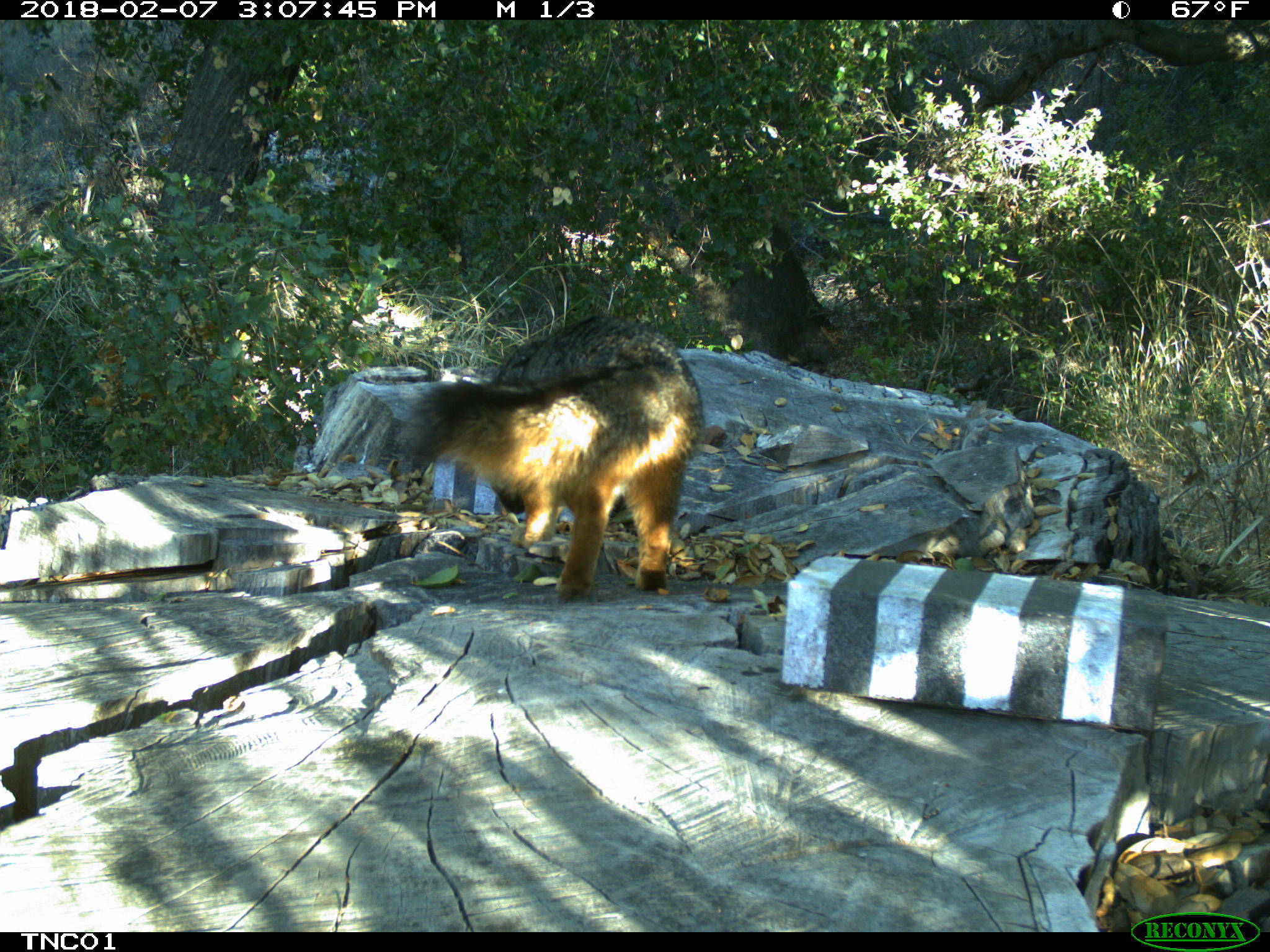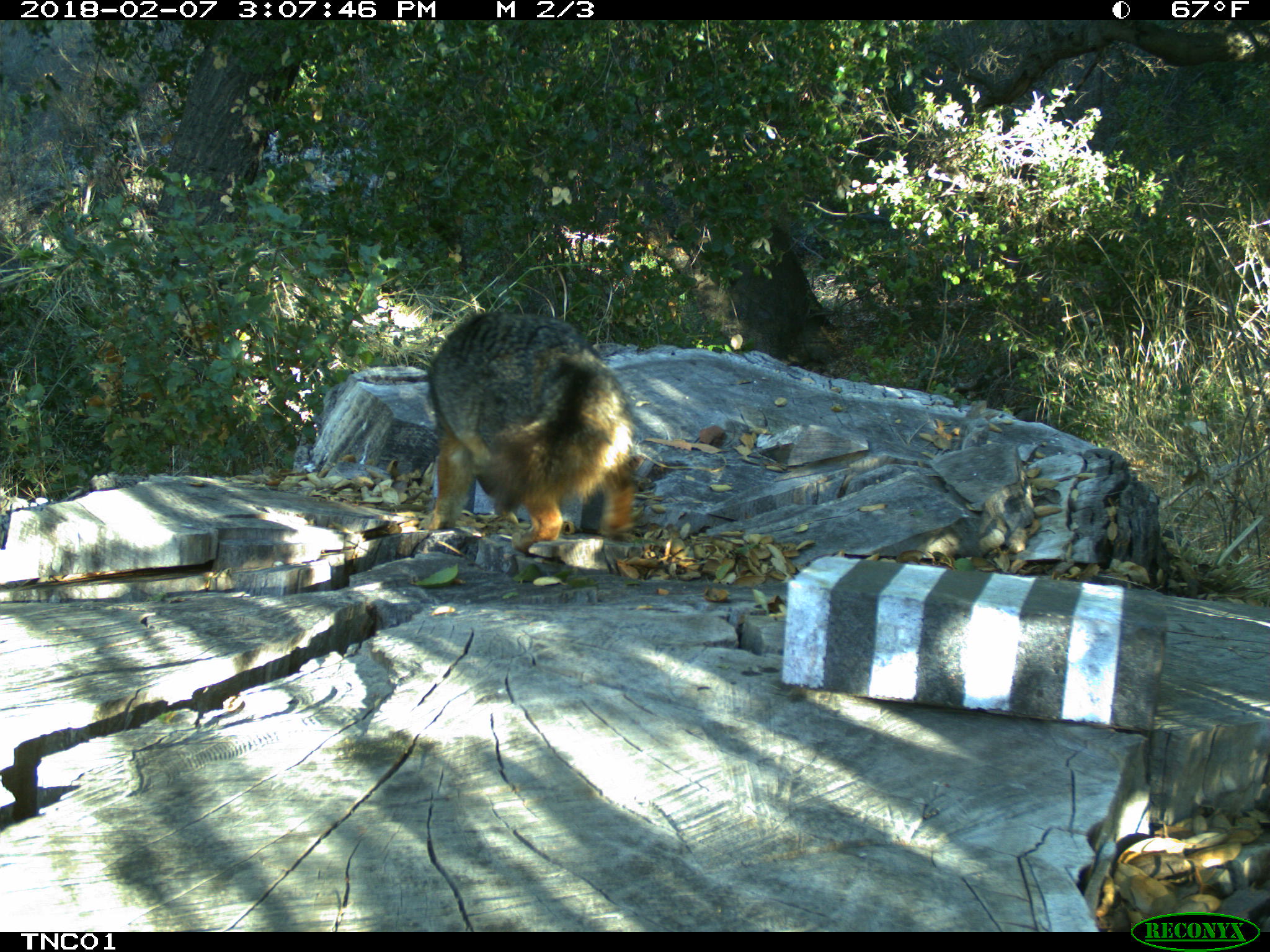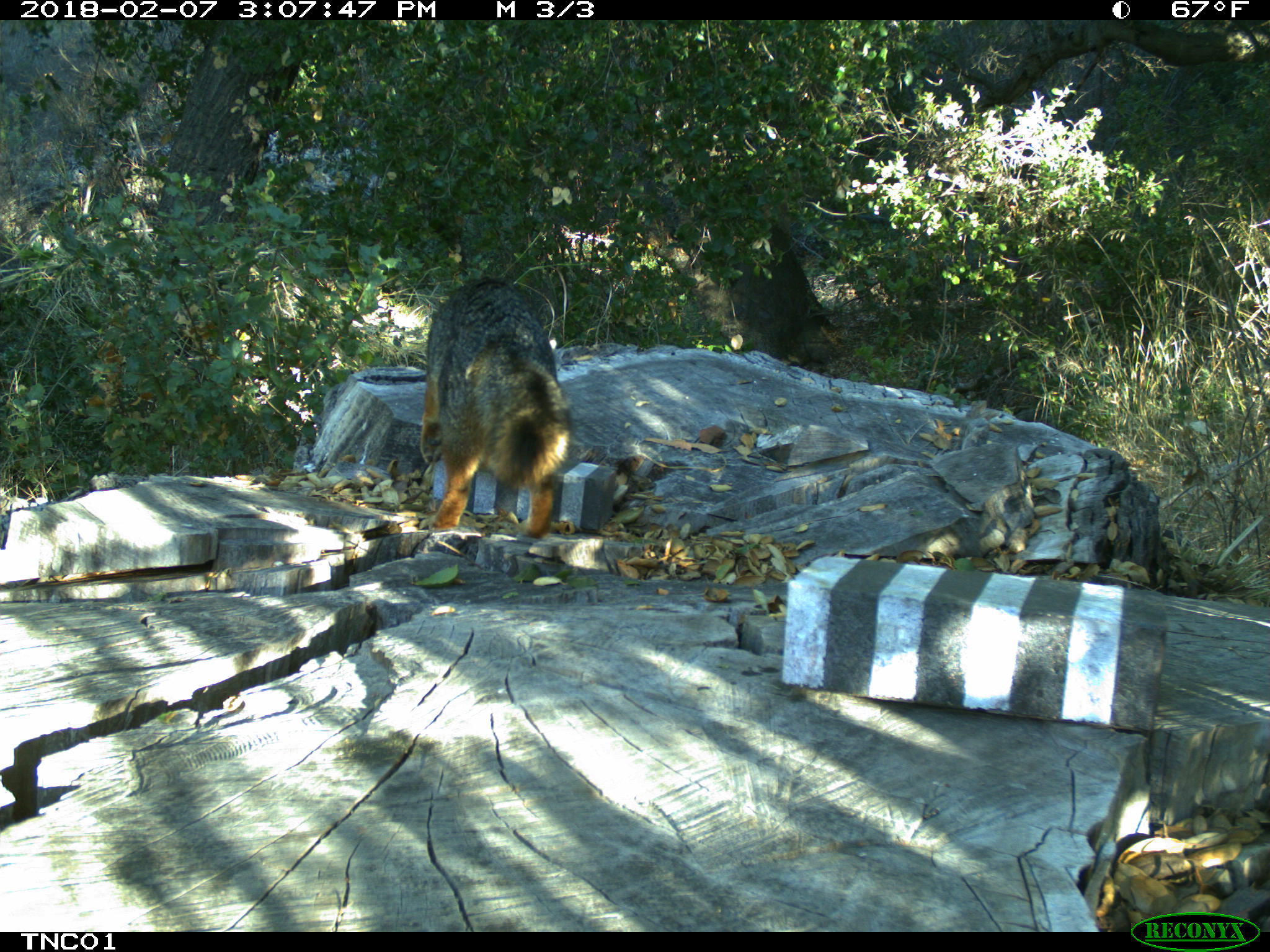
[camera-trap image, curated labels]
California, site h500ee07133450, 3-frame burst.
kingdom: Animalia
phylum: Chordata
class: Mammalia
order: Carnivora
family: Canidae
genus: Urocyon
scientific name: Urocyon littoralis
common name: island fox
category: fox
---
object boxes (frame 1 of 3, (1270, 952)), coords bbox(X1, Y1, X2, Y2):
fox: bbox(402, 315, 705, 597)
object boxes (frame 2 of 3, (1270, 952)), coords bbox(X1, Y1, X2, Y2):
fox: bbox(427, 312, 637, 553)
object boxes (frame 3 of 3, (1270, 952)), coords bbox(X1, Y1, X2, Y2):
fox: bbox(415, 276, 571, 537)